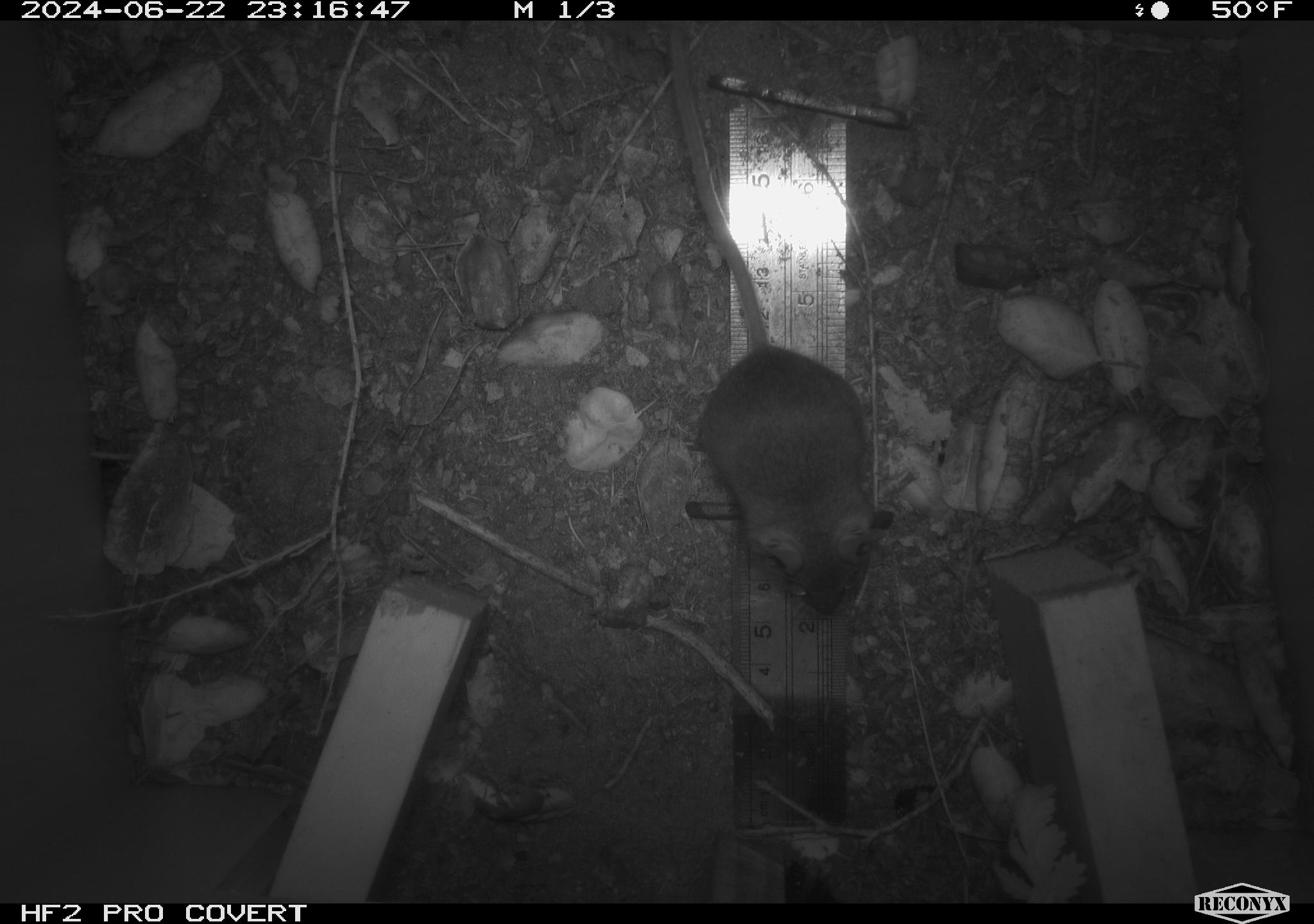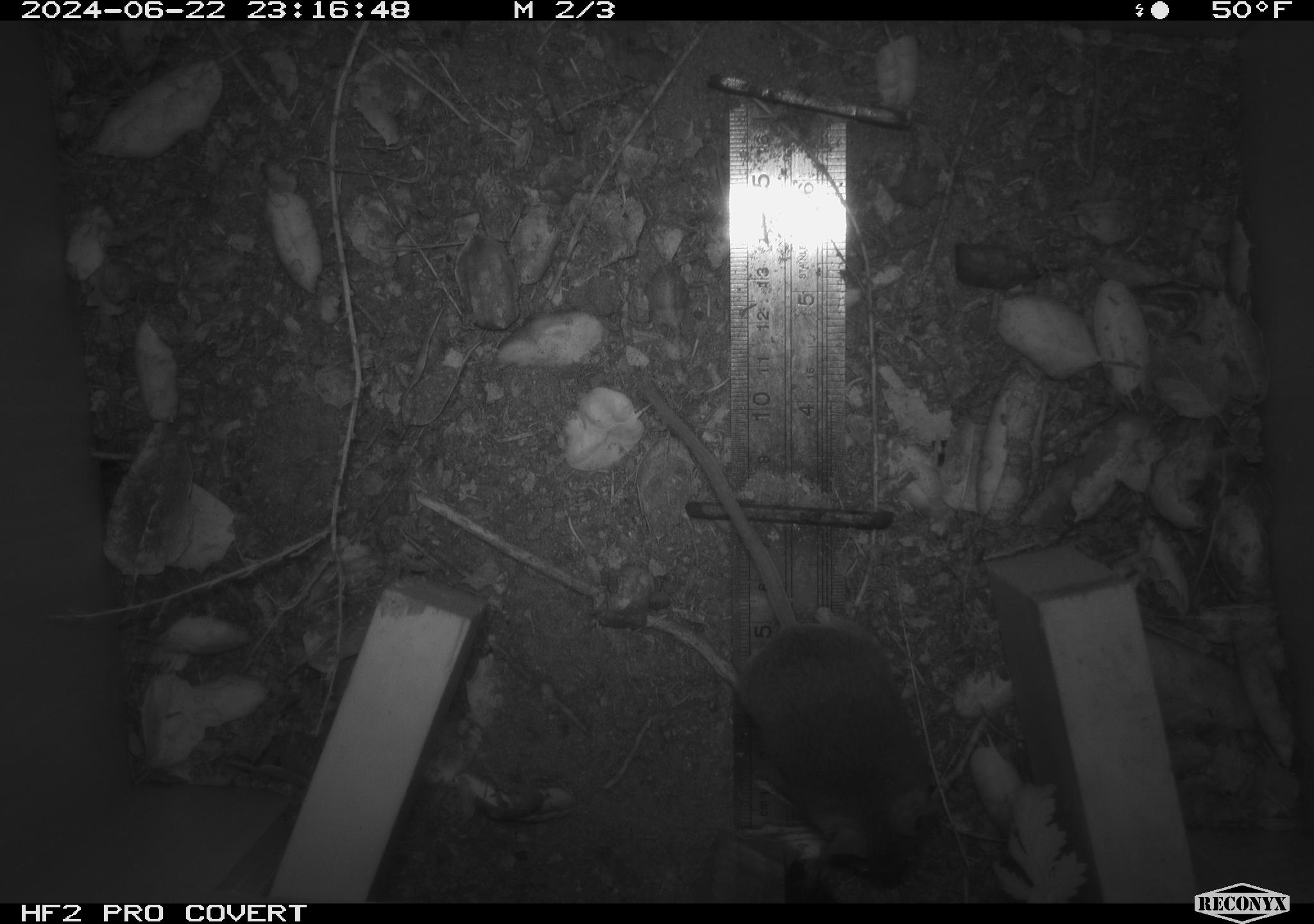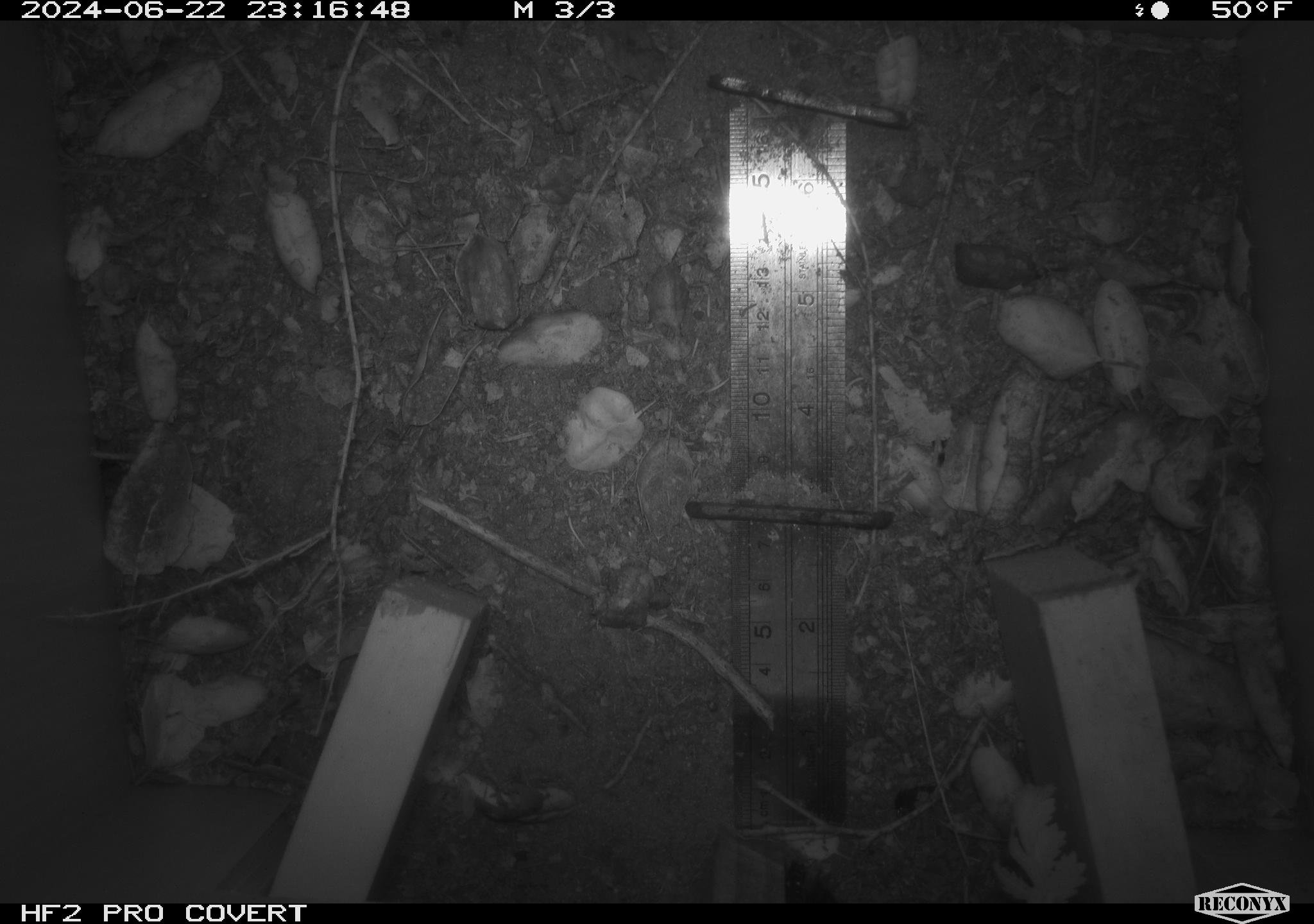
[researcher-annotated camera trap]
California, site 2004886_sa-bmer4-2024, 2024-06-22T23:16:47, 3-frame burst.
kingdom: Animalia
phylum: Chordata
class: Mammalia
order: Rodentia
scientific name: Rodentia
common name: woodrat or rat or mouse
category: woodrat or rat or mouse species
Woodrat or rat or mouse species (woodrat or rat or mouse) (Rodentia).